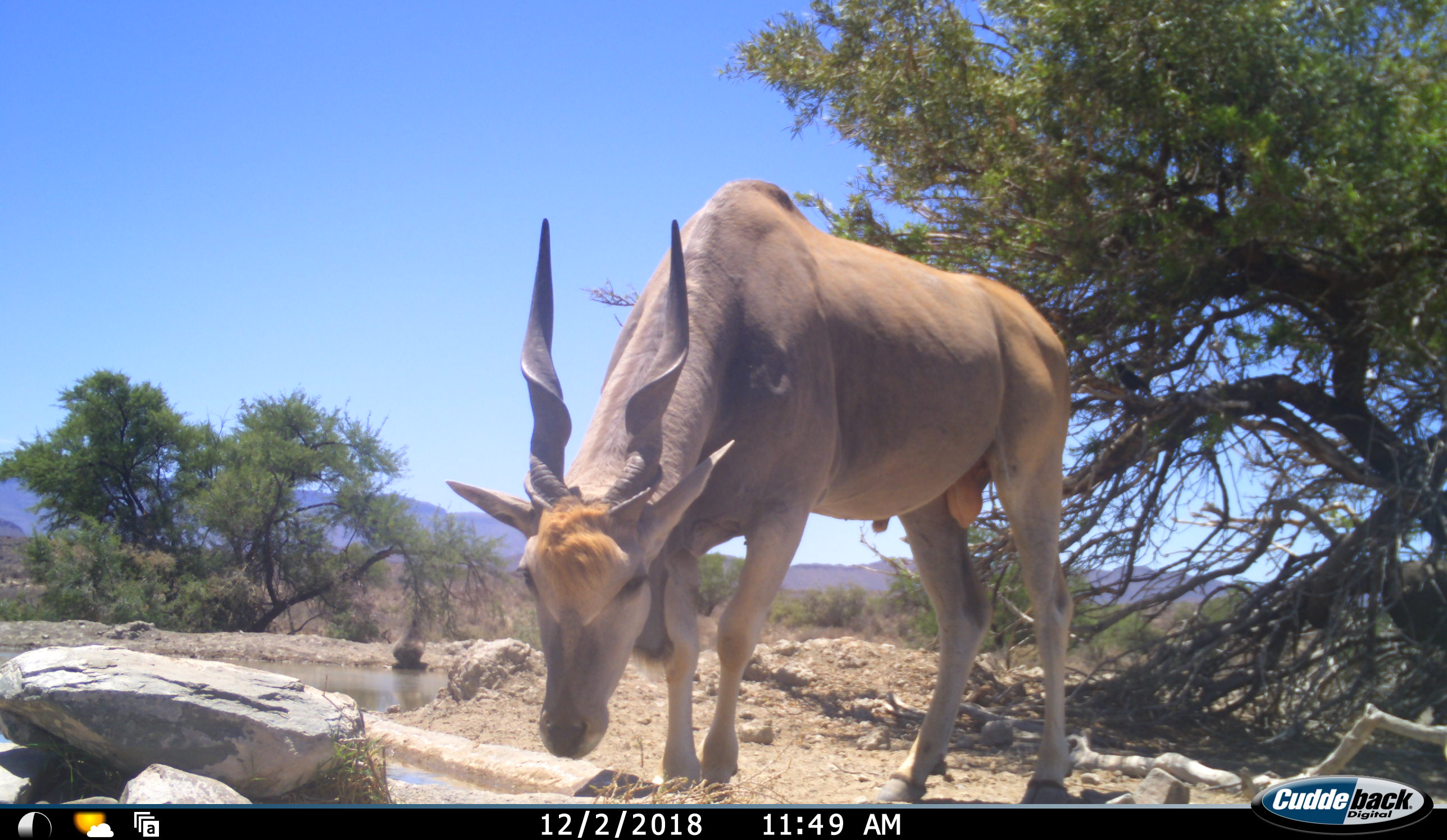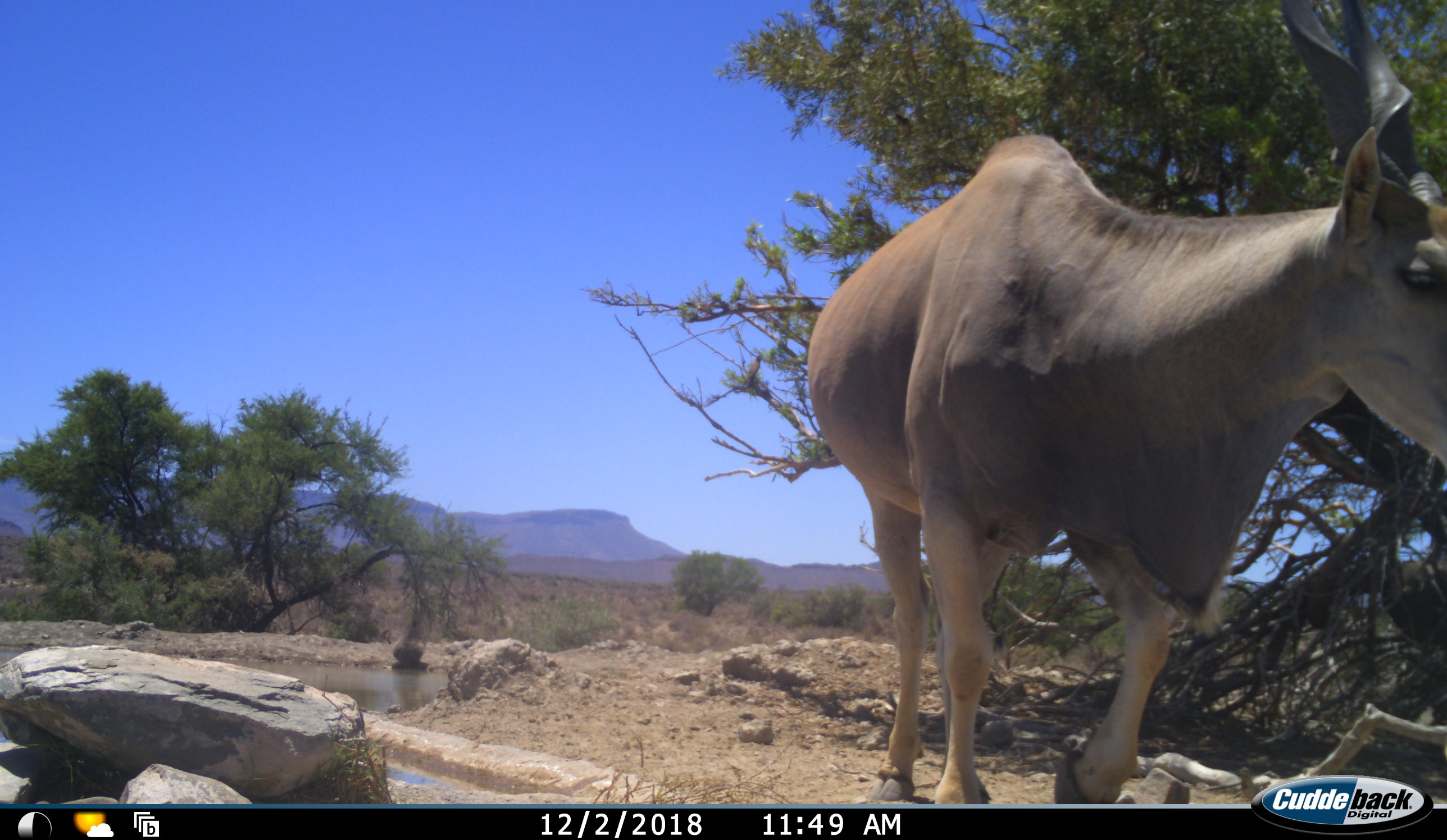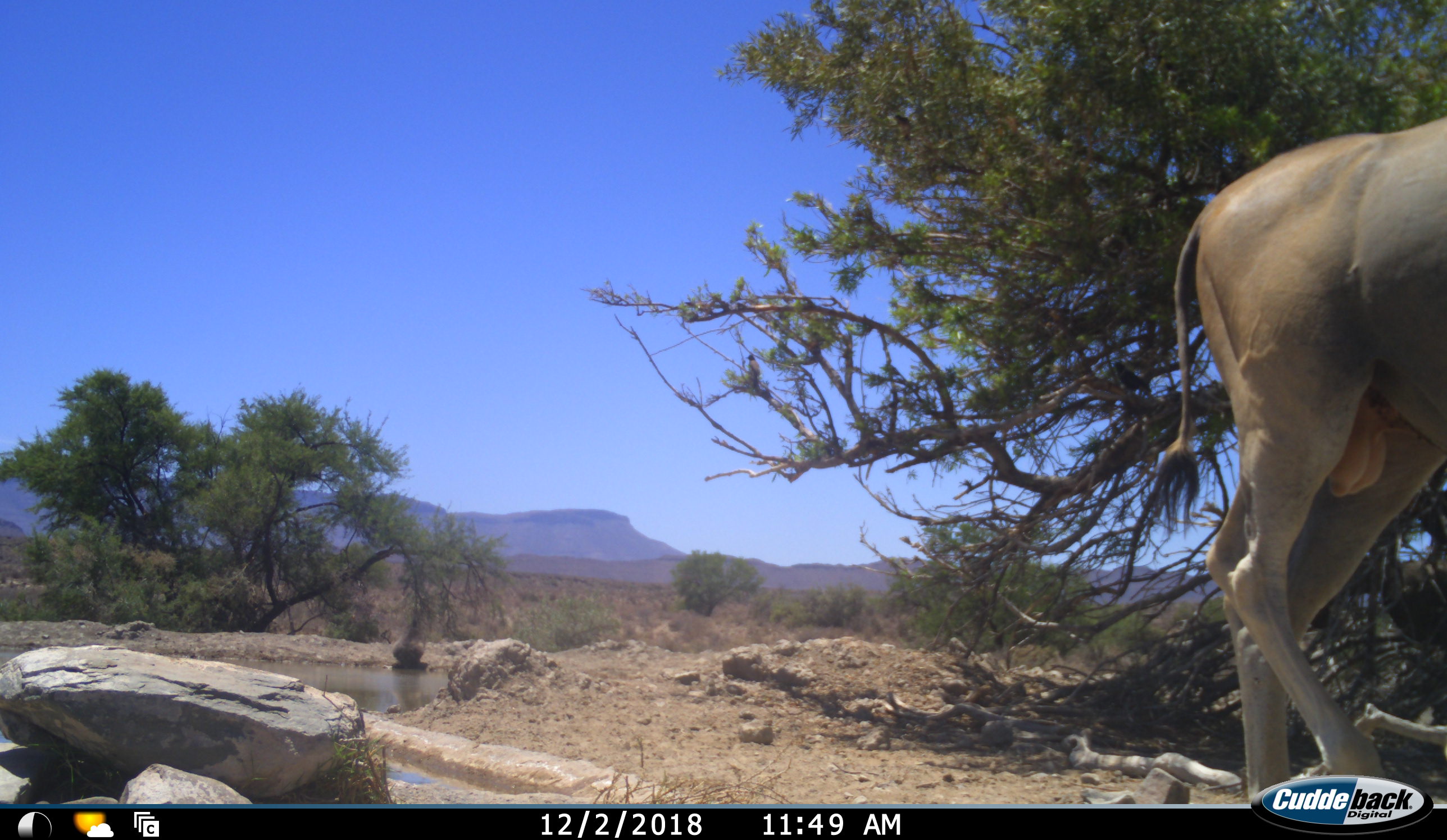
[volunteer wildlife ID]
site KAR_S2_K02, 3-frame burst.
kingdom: Animalia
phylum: Chordata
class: Mammalia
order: Artiodactyla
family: Bovidae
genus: Tragelaphus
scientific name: Tragelaphus oryx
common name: eland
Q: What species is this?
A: Eland (Tragelaphus oryx).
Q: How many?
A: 1.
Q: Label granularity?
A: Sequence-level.